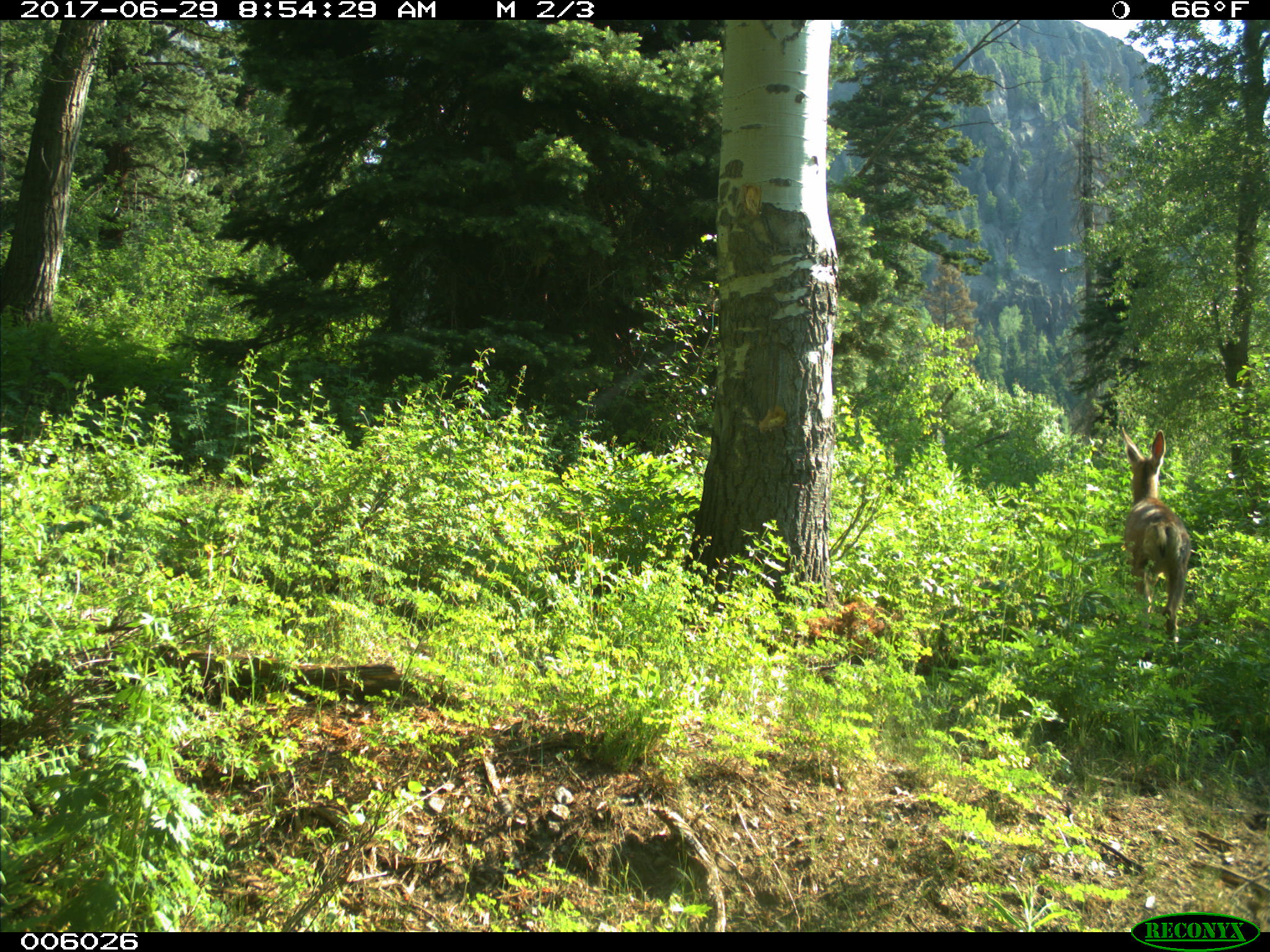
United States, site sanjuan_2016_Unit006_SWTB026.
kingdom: Animalia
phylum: Chordata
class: Mammalia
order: Artiodactyla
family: Cervidae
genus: Odocoileus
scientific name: Odocoileus hemionus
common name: mule deer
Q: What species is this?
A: Odocoileus hemionus (mule deer).